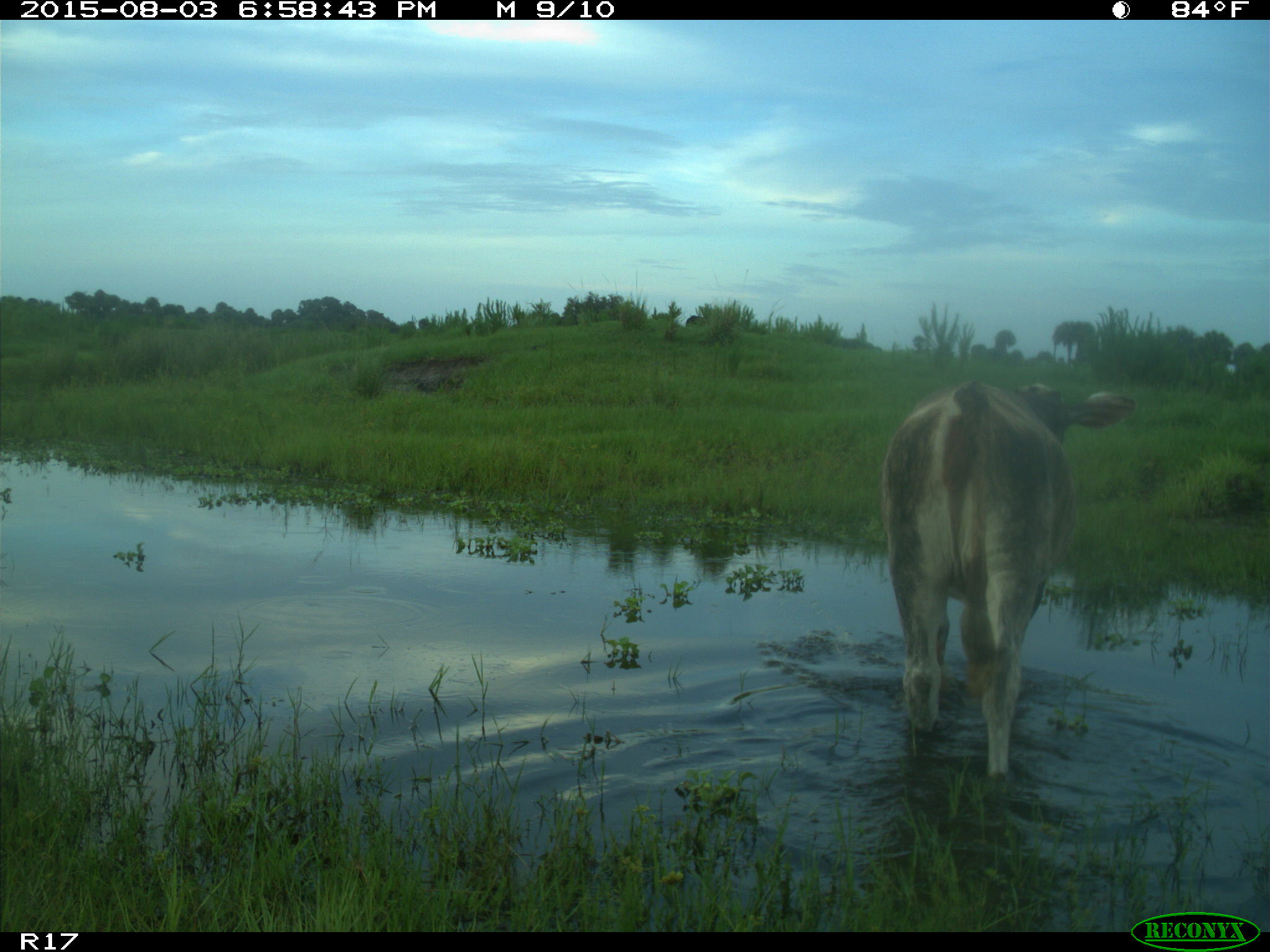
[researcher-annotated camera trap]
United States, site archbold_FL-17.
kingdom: Animalia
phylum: Chordata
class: Mammalia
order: Artiodactyla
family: Bovidae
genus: Bos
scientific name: Bos taurus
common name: domestic cow